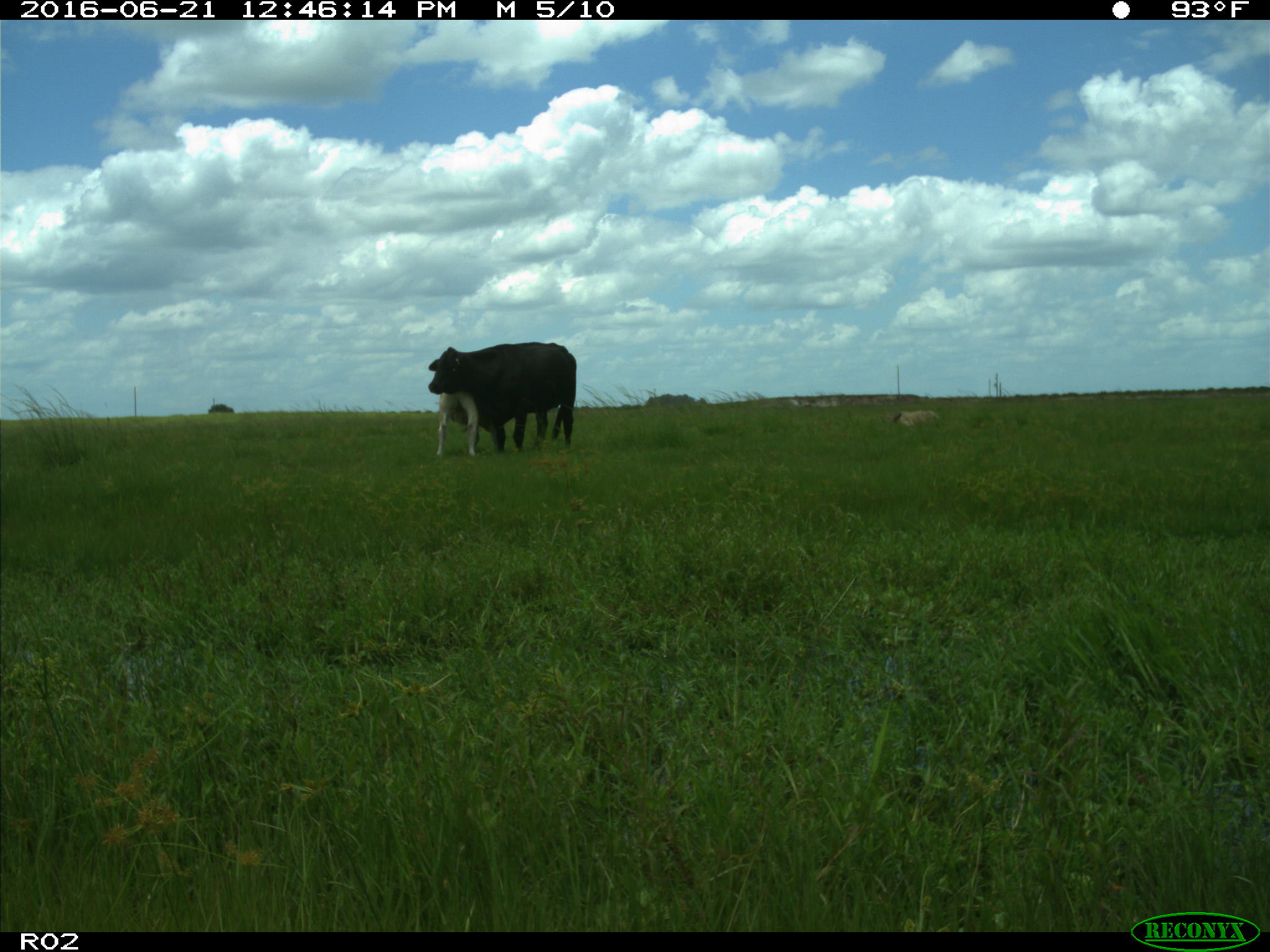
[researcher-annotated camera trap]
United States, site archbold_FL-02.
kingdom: Animalia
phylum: Chordata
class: Mammalia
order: Artiodactyla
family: Bovidae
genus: Bos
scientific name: Bos taurus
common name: domestic cow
Bos taurus (domestic cow).